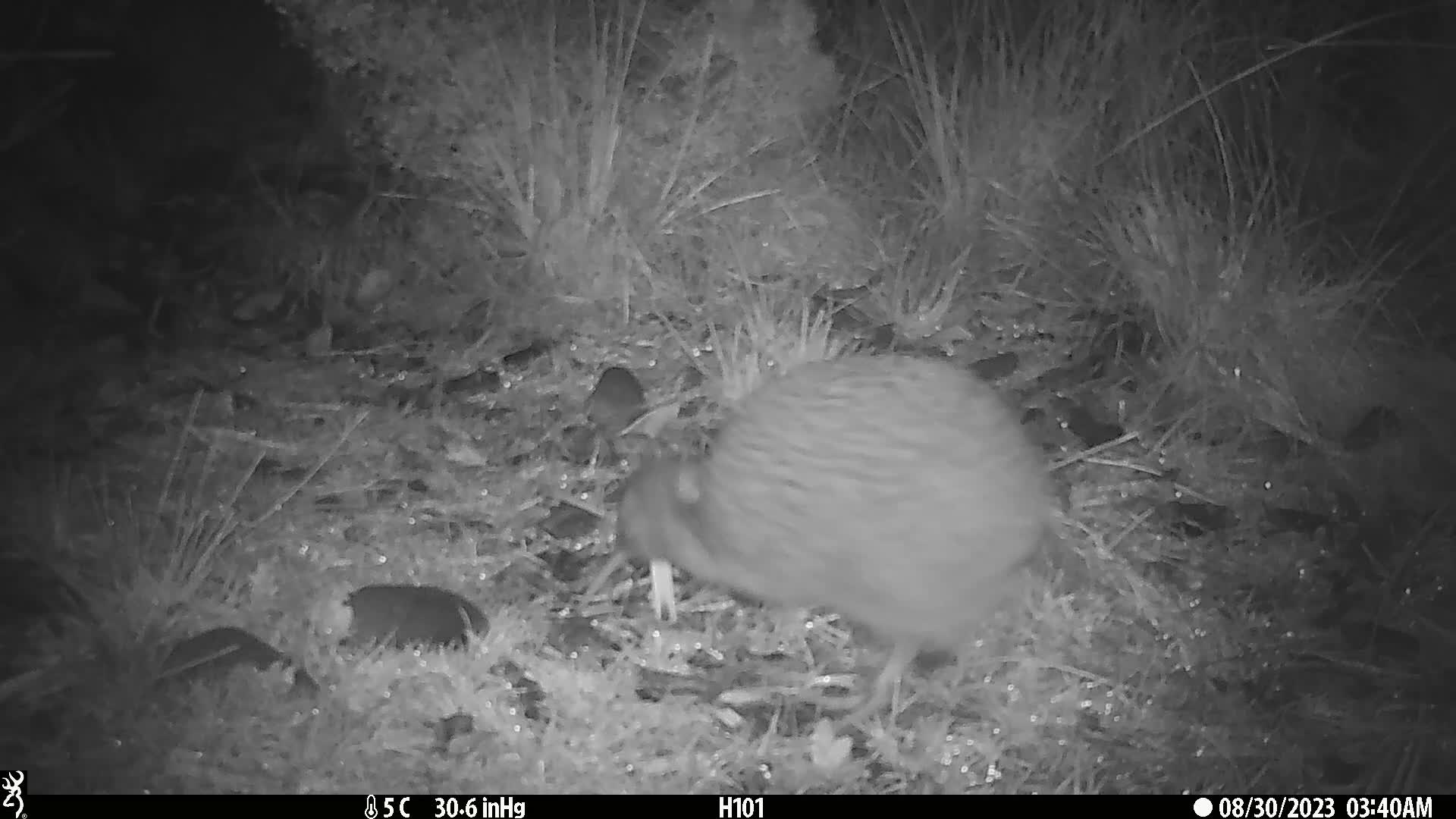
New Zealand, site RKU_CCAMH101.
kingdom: Animalia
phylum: Chordata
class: Aves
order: Apterygiformes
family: Apterygidae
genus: Apteryx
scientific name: Apteryx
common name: kiwi